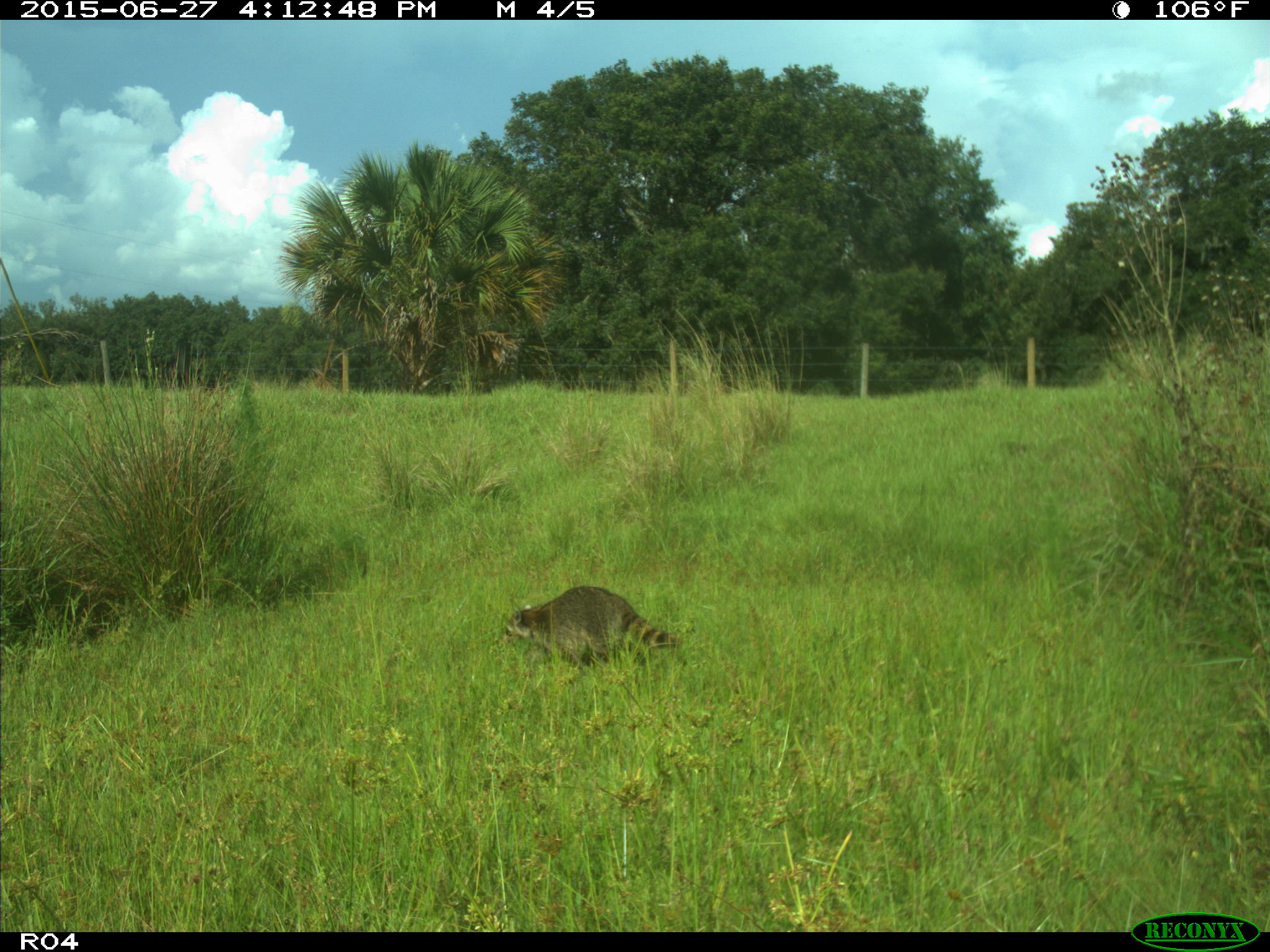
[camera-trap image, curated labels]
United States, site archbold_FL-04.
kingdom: Animalia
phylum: Chordata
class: Mammalia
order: Carnivora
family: Procyonidae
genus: Procyon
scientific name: Procyon lotor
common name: common raccoon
Procyon lotor (common raccoon).